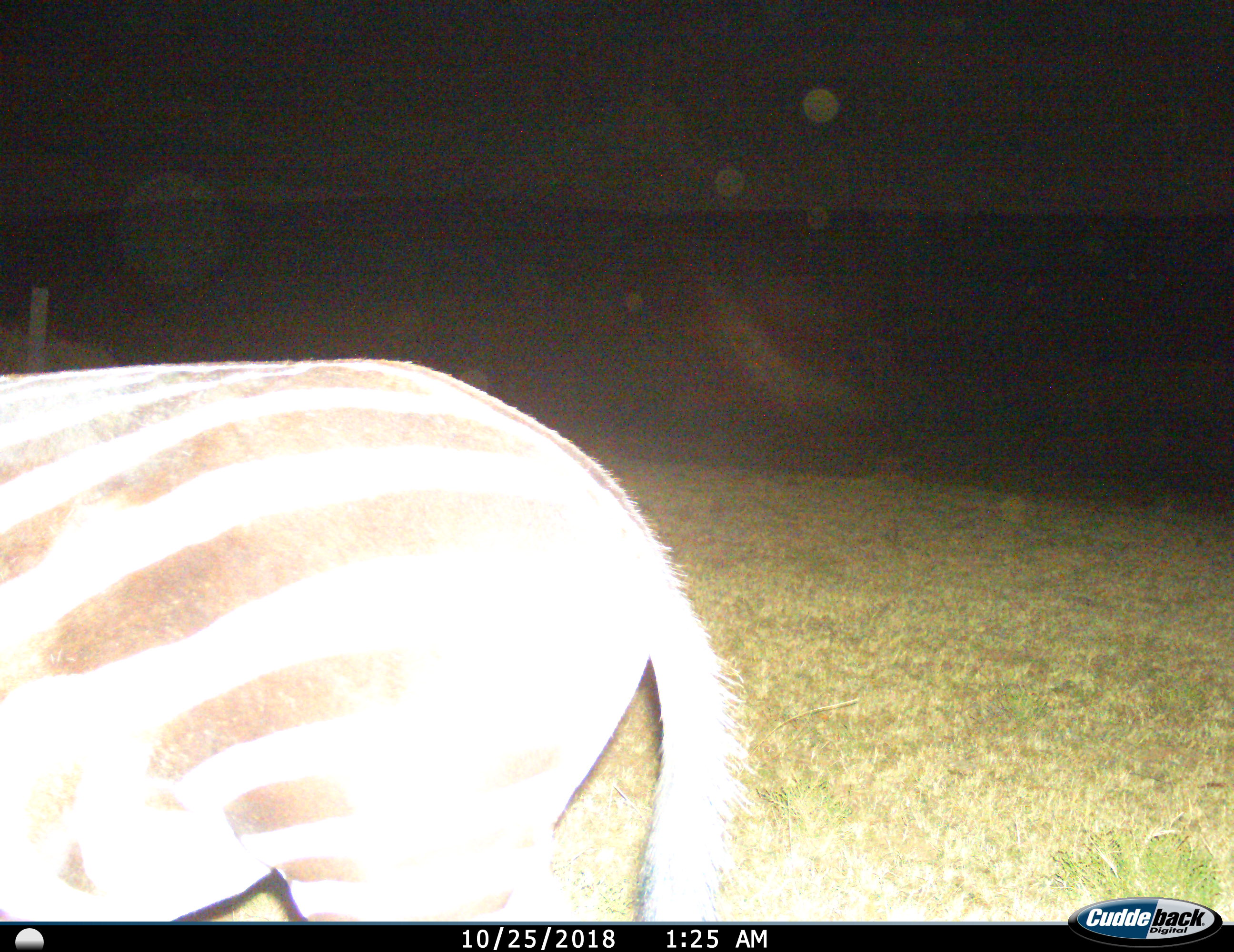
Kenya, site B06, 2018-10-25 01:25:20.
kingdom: Animalia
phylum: Chordata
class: Mammalia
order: Perissodactyla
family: Equidae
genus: Equus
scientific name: Equus quagga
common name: plains zebra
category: zebra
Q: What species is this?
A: Zebra (plains zebra) (Equus quagga).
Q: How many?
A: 1.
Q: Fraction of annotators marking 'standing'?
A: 70%.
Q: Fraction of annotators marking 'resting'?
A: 0%.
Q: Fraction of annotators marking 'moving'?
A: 30%.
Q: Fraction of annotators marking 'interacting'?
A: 0%.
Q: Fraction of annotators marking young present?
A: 0%.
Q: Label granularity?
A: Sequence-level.